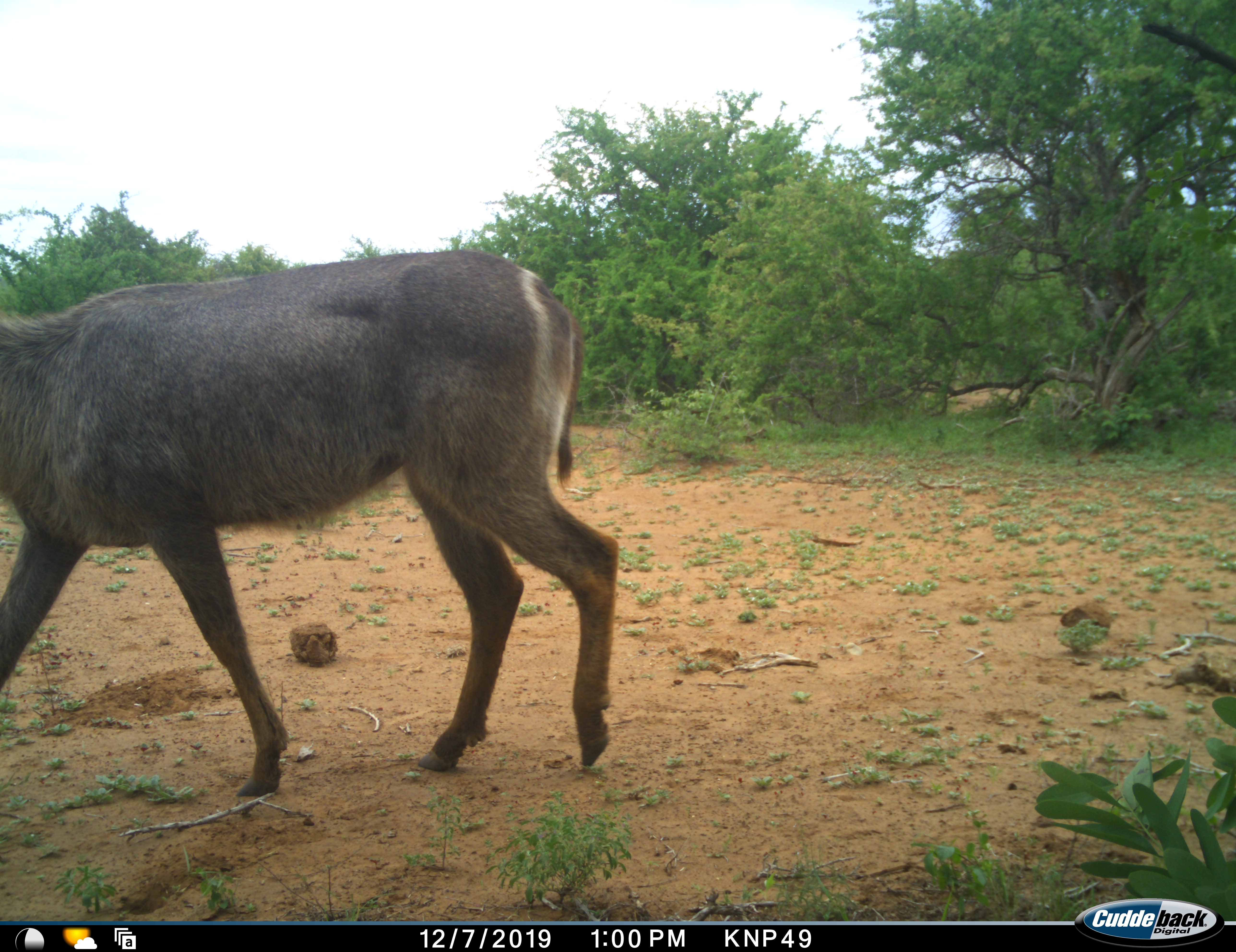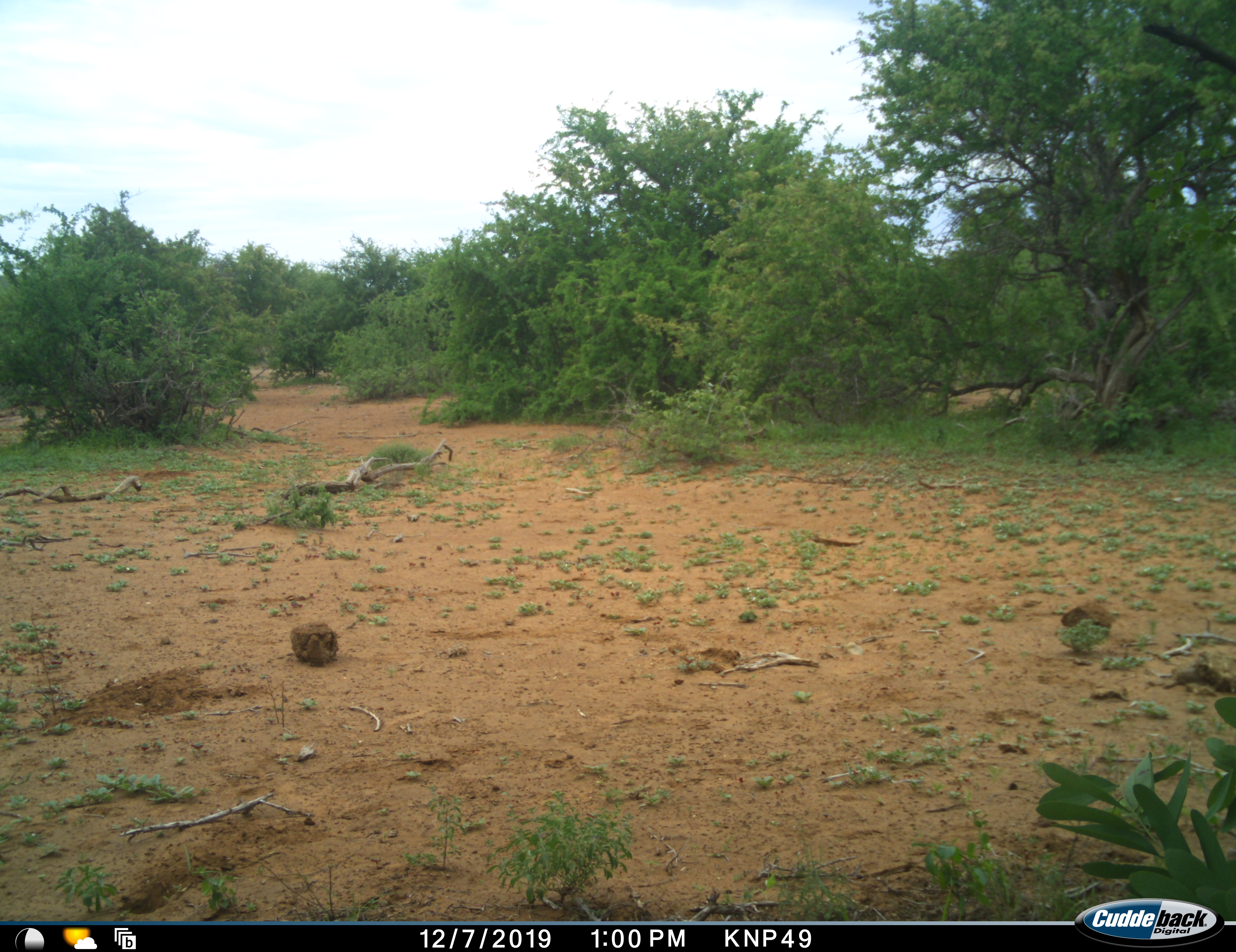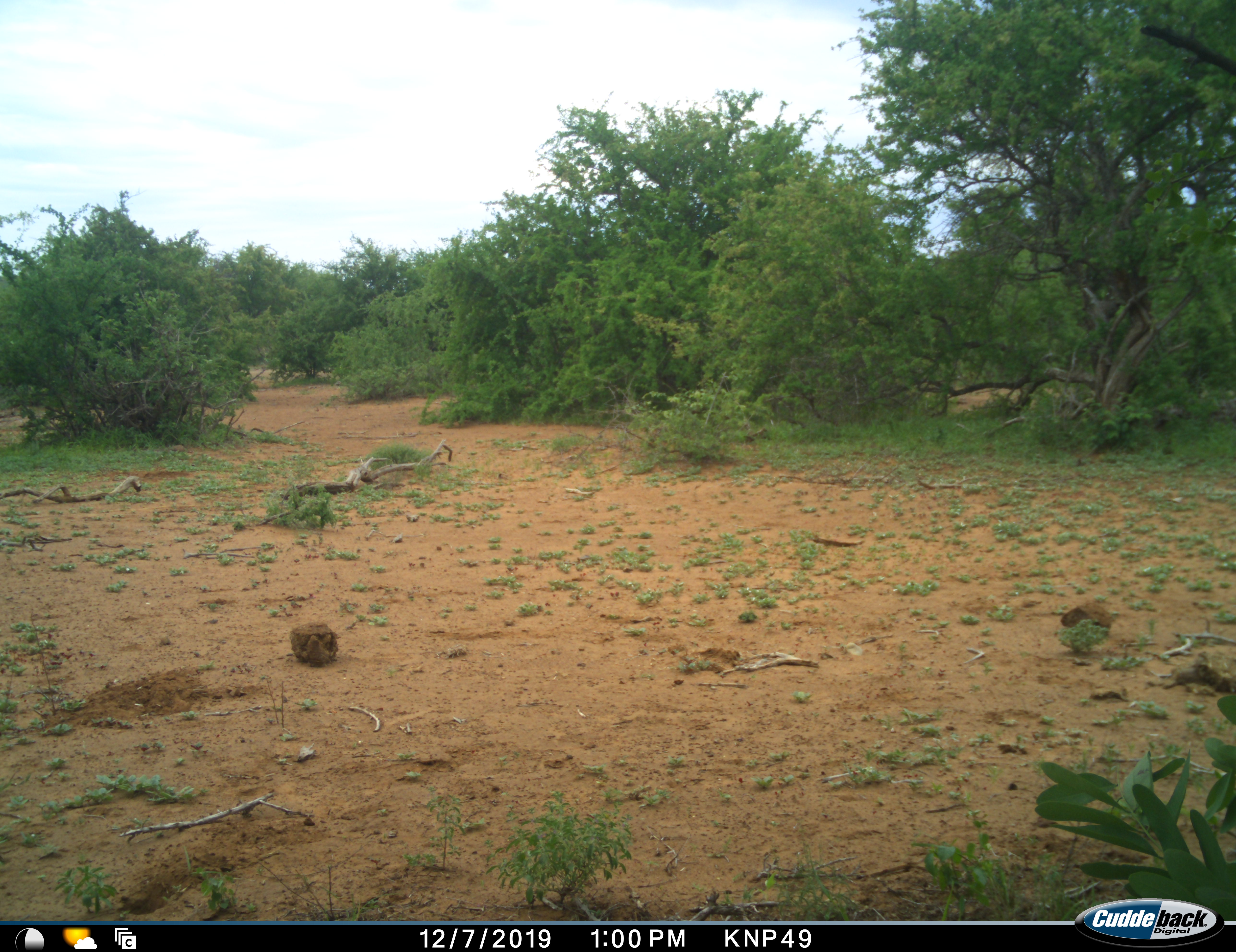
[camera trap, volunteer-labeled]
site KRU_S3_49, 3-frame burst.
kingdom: Animalia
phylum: Chordata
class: Mammalia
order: Artiodactyla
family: Bovidae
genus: Kobus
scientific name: Kobus ellipsiprymnus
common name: waterbuck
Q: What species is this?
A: Waterbuck (Kobus ellipsiprymnus).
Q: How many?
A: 1.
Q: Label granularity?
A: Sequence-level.